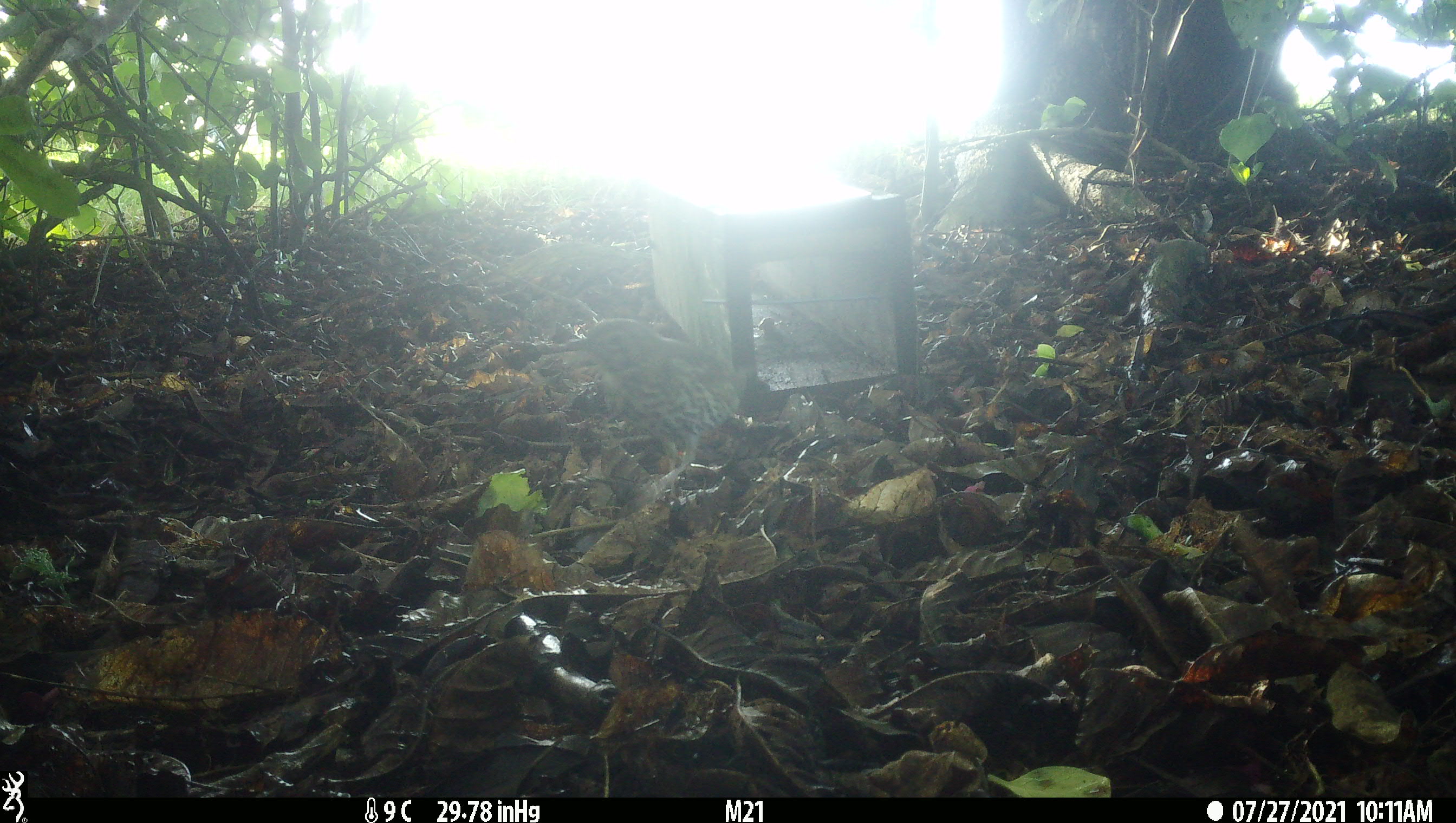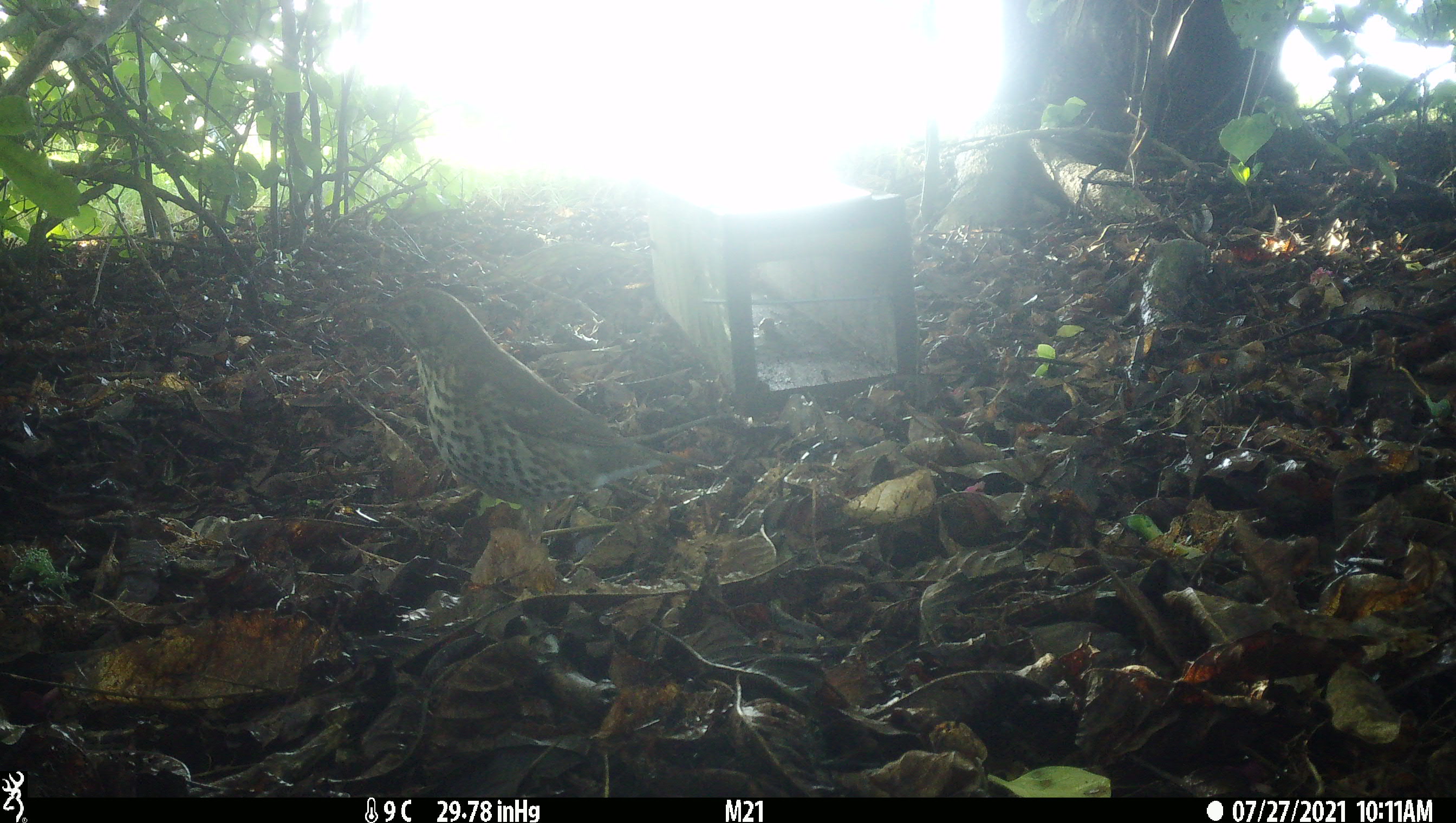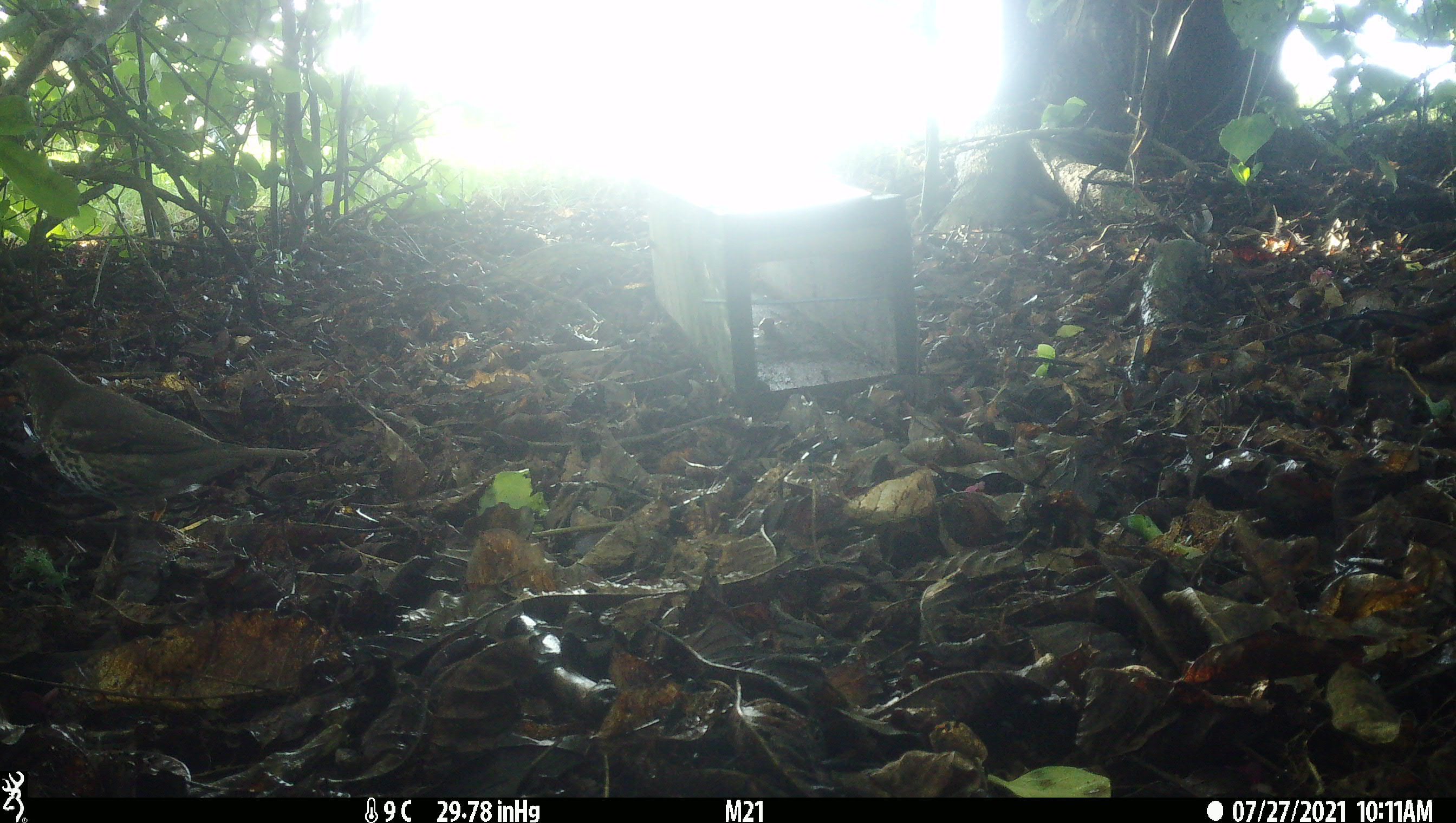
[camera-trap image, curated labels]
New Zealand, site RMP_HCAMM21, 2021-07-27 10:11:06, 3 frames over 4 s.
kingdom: Animalia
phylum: Chordata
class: Aves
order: Passeriformes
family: Turdidae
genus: Turdus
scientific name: Turdus philomelos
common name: song thrush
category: thrush